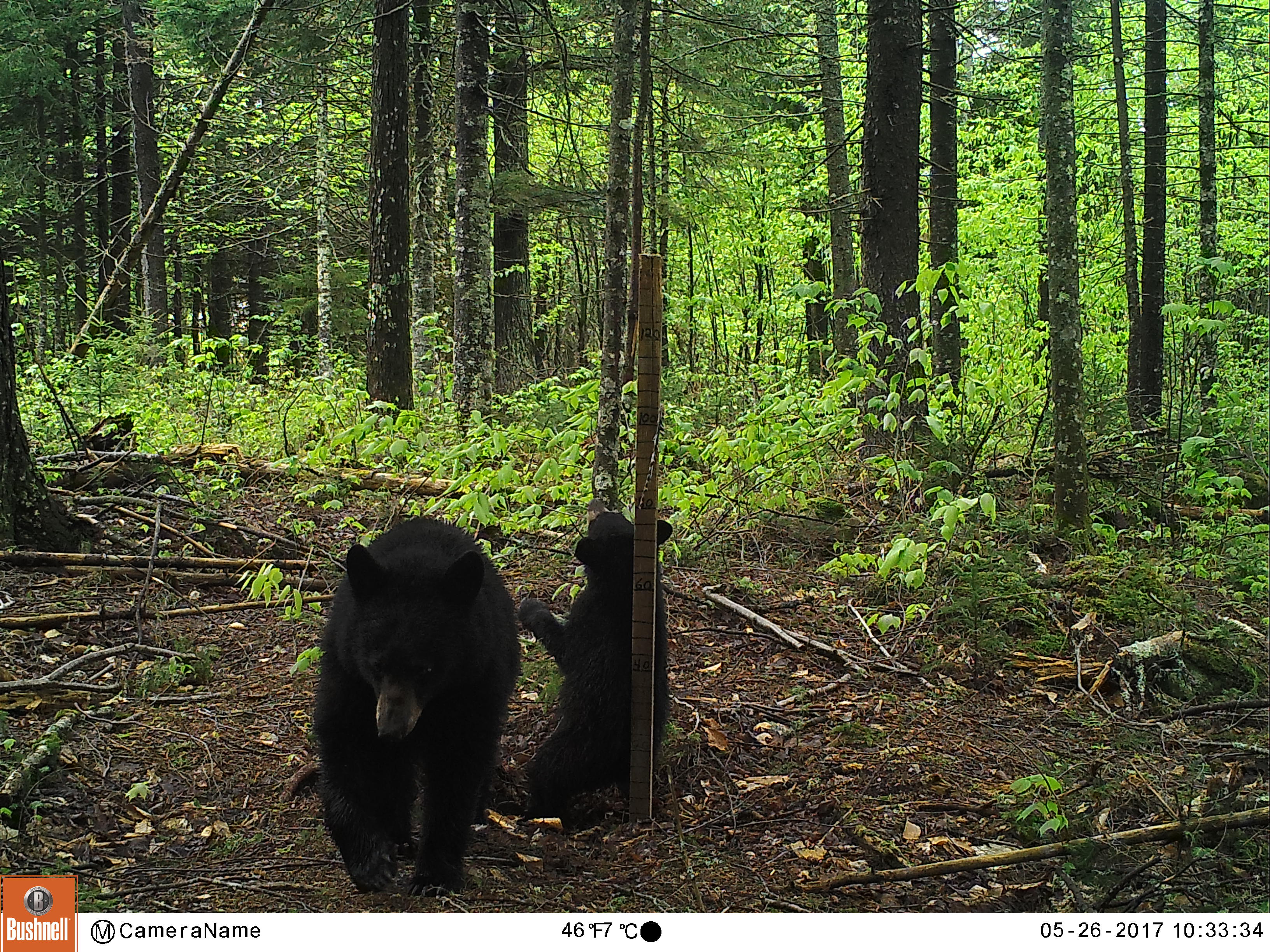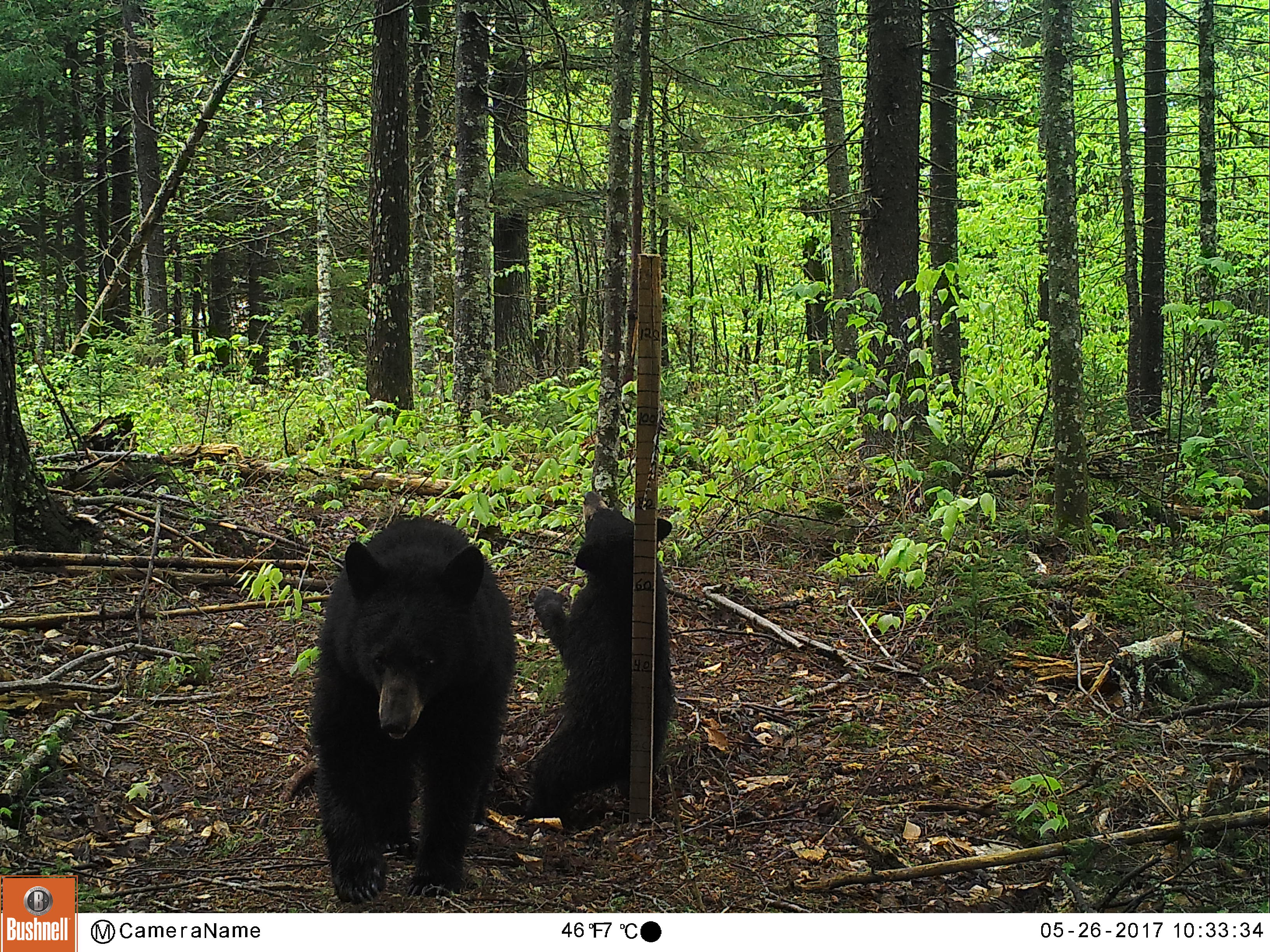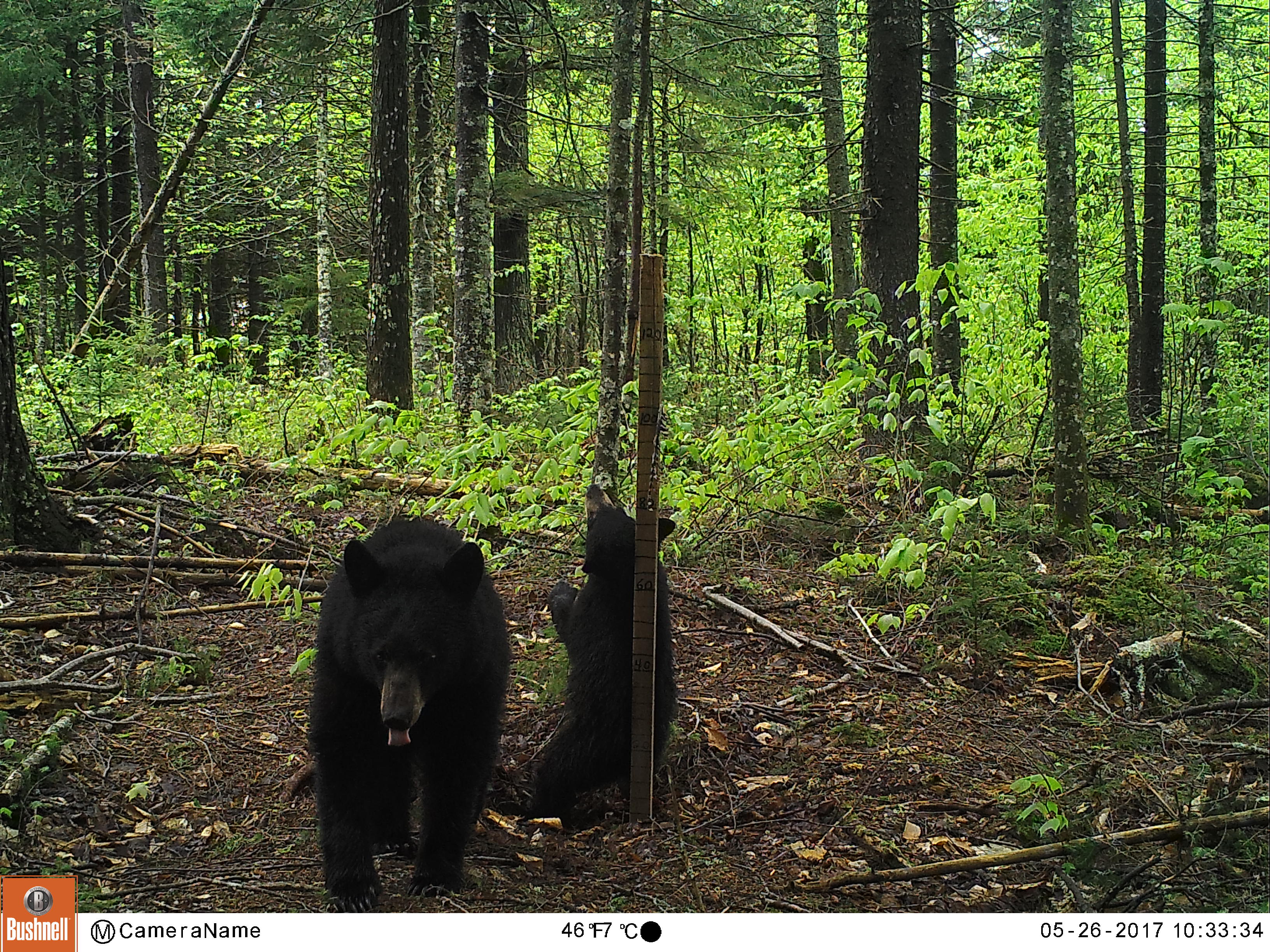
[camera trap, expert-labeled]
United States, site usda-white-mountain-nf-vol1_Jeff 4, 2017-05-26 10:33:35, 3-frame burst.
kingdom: Animalia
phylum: Chordata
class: Mammalia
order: Carnivora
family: Ursidae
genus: Ursus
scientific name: Ursus americanus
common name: black bear